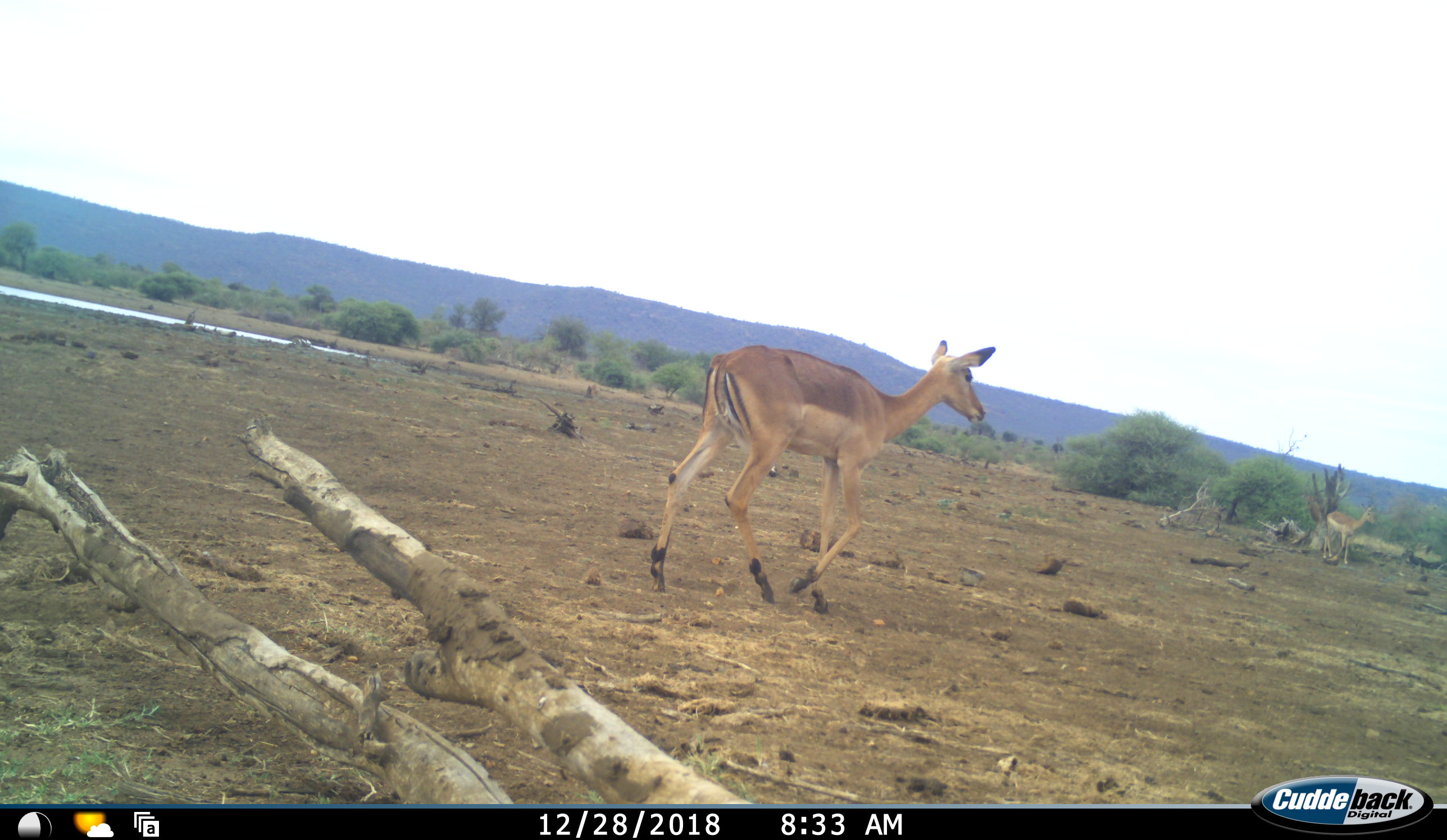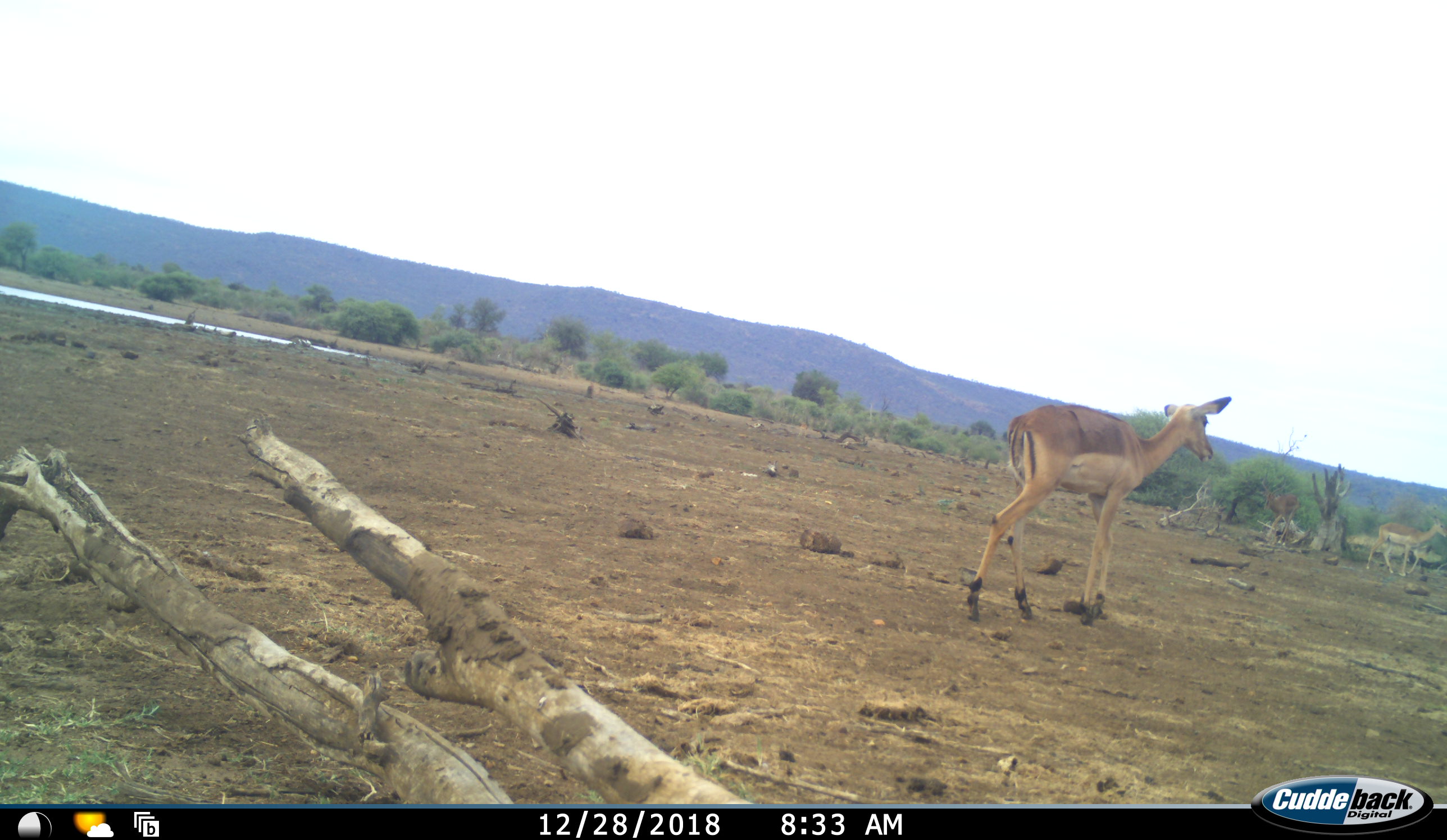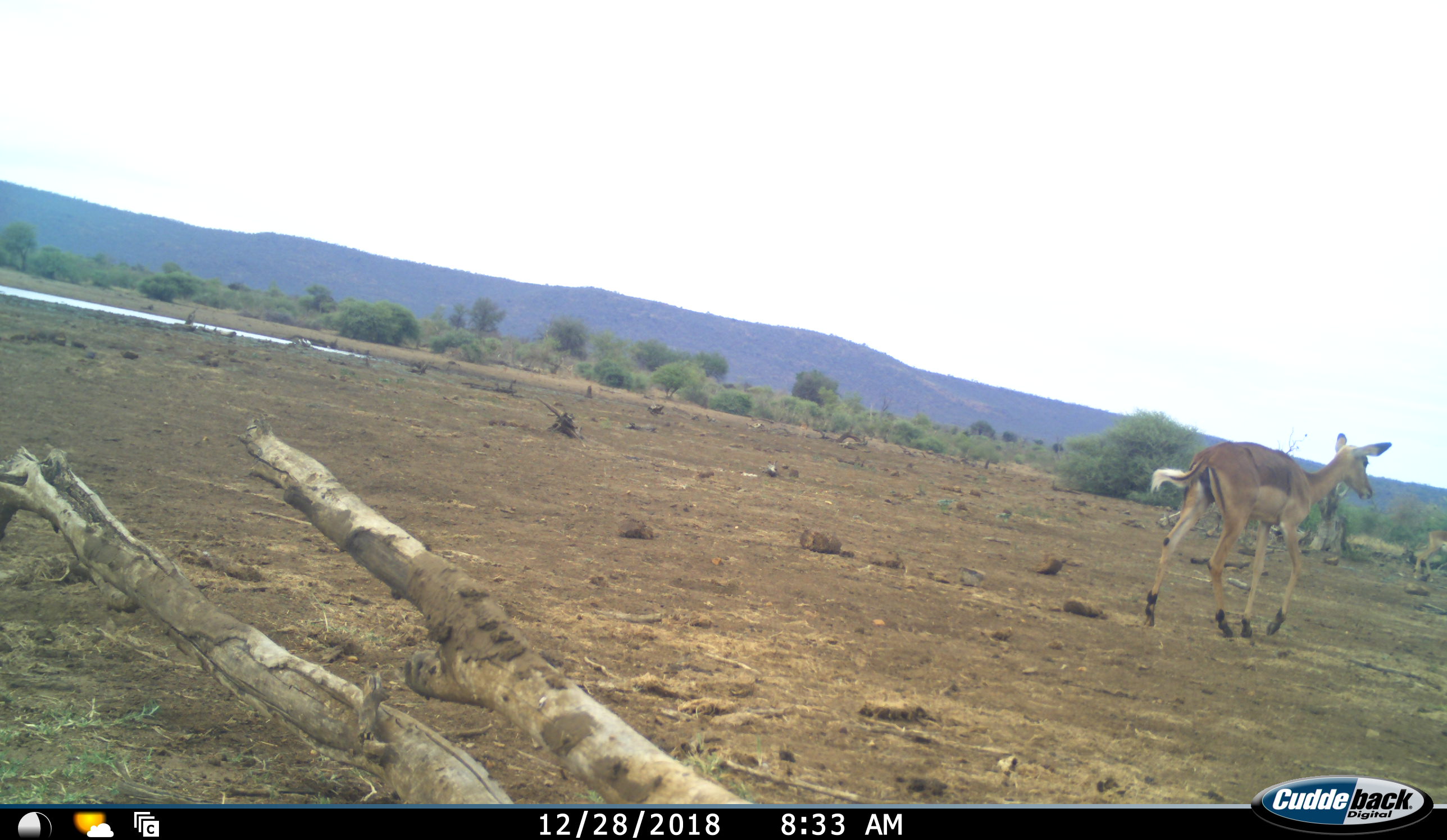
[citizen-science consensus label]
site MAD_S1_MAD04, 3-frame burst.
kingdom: Animalia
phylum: Chordata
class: Mammalia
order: Artiodactyla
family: Bovidae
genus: Aepyceros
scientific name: Aepyceros melampus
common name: impala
Impala (Aepyceros melampus), count 3. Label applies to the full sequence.